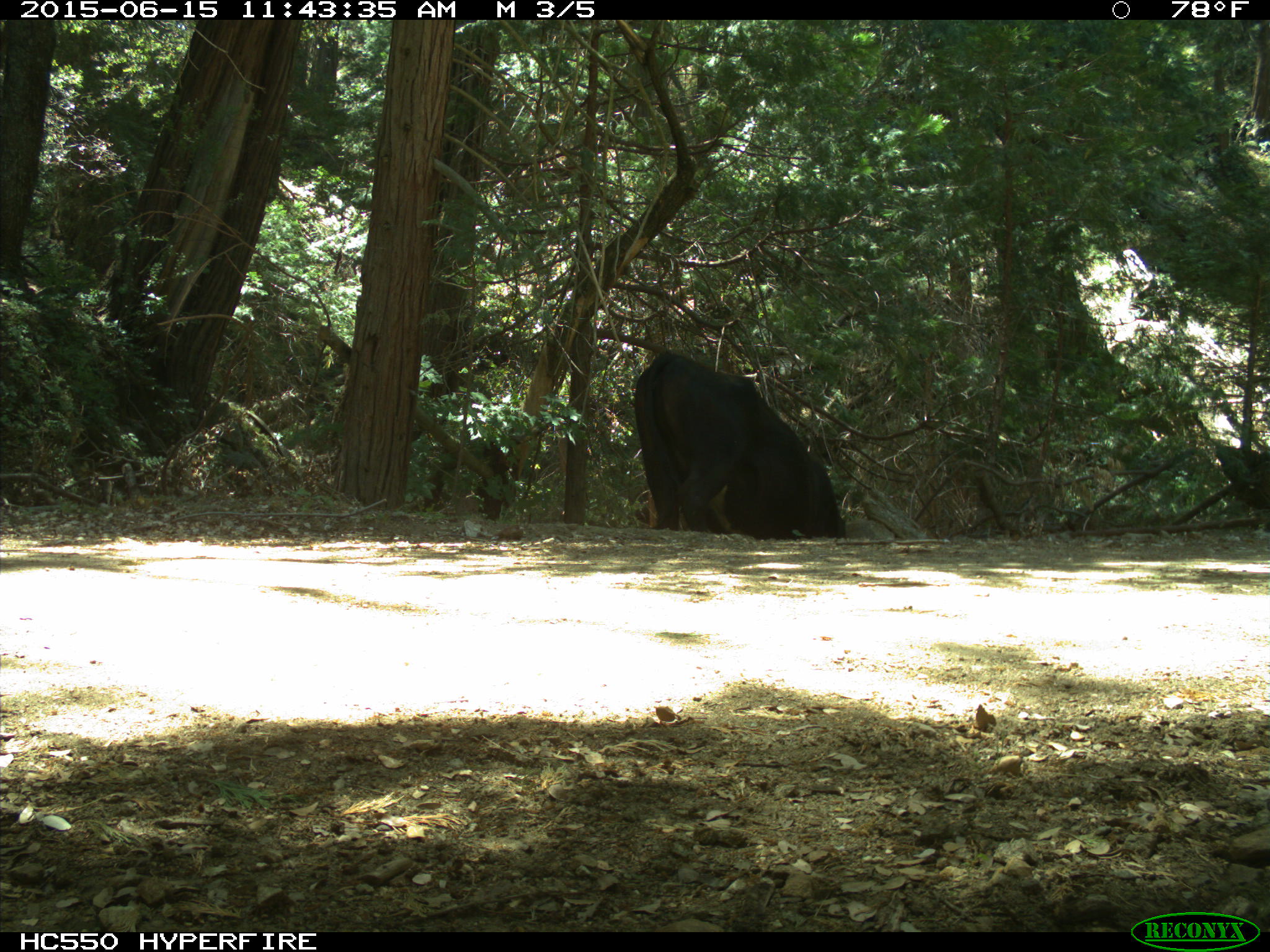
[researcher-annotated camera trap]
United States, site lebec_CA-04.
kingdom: Animalia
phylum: Chordata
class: Mammalia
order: Artiodactyla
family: Bovidae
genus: Bos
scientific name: Bos taurus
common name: domestic cow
Bos taurus (domestic cow).